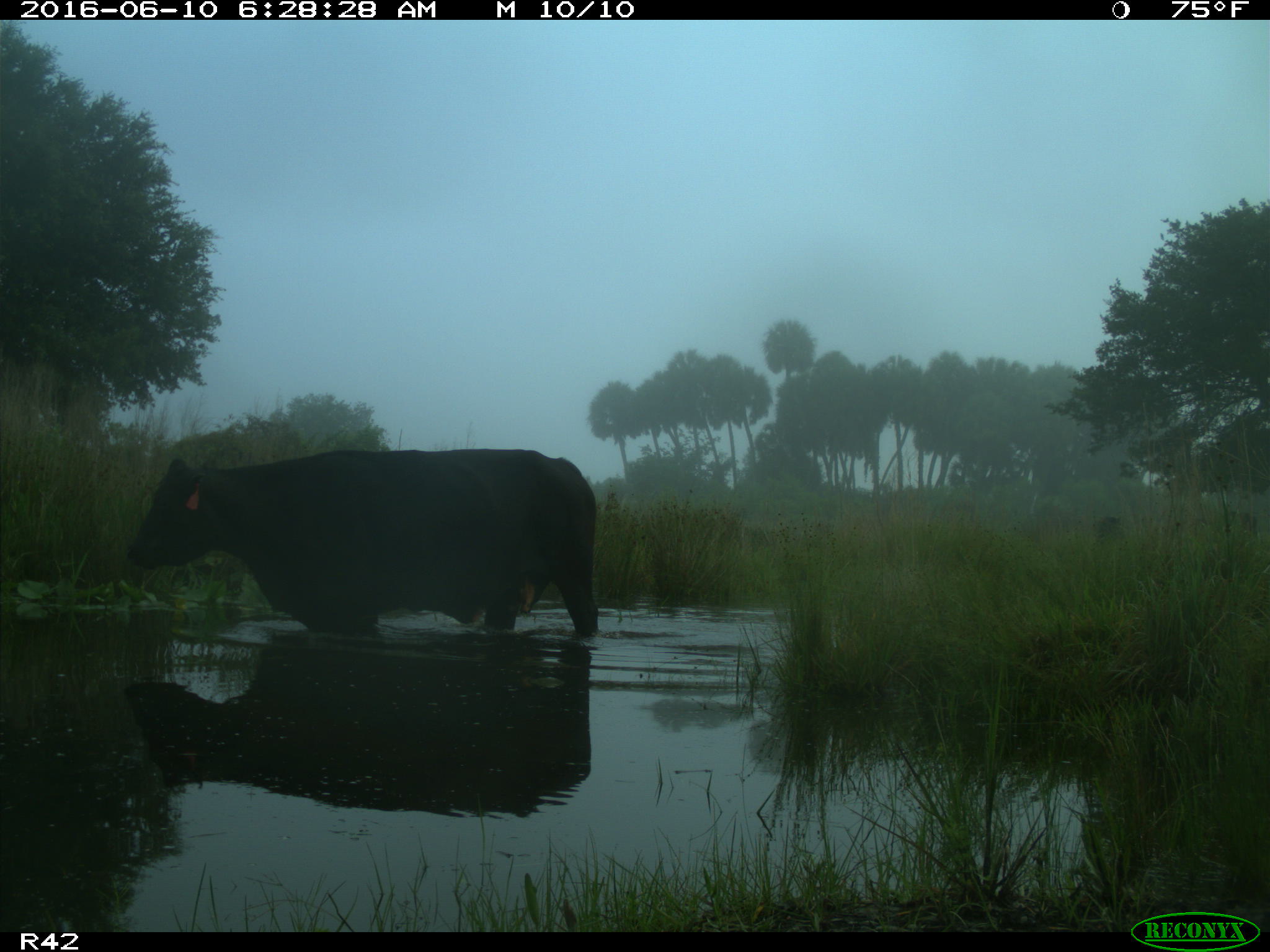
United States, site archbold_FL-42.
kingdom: Animalia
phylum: Chordata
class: Mammalia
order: Artiodactyla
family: Bovidae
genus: Bos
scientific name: Bos taurus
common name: domestic cow